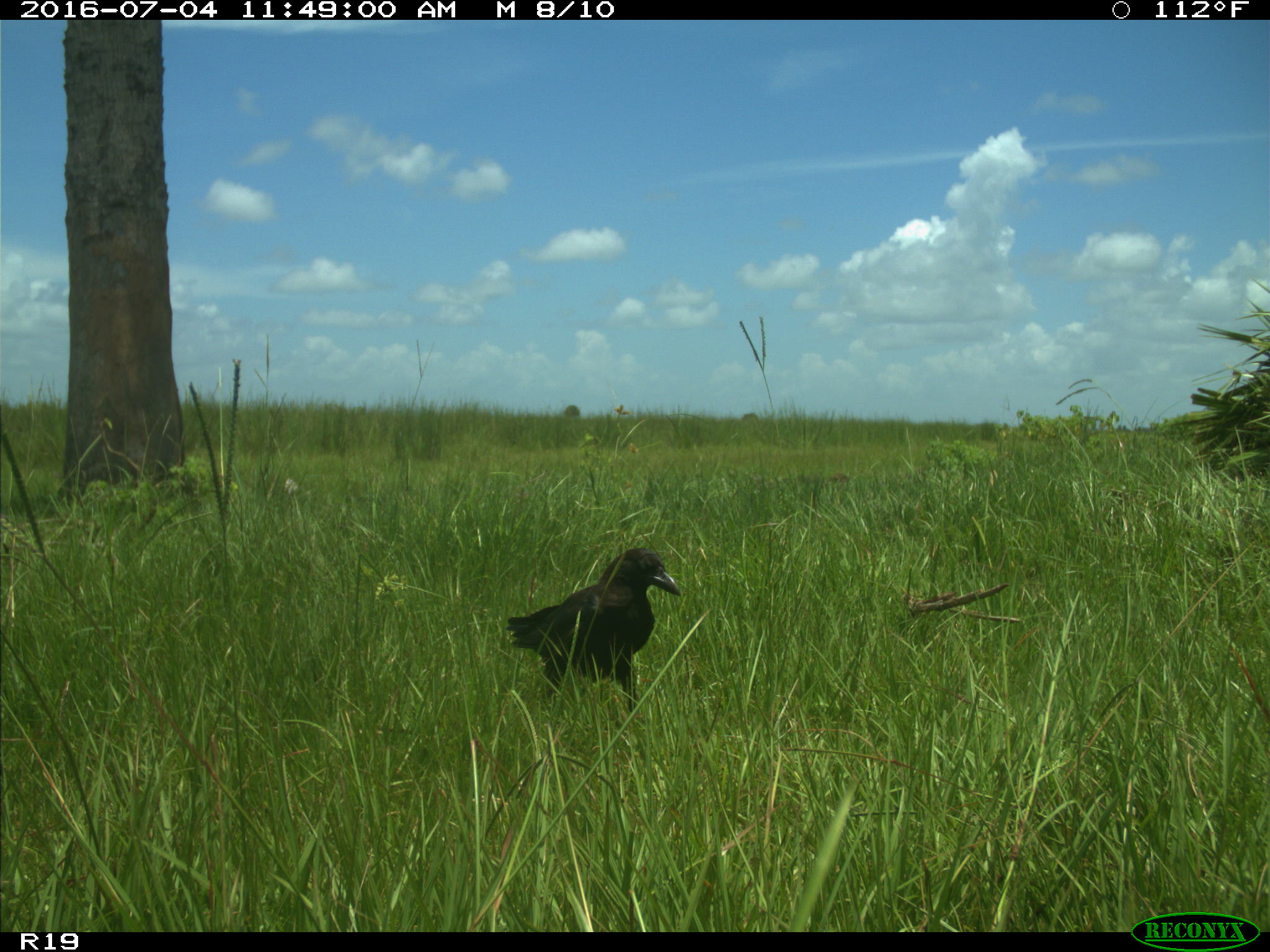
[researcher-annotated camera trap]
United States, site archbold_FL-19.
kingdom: Animalia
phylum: Chordata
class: Aves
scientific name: Aves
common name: birds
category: unidentified bird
Unidentified bird (birds) (Aves).